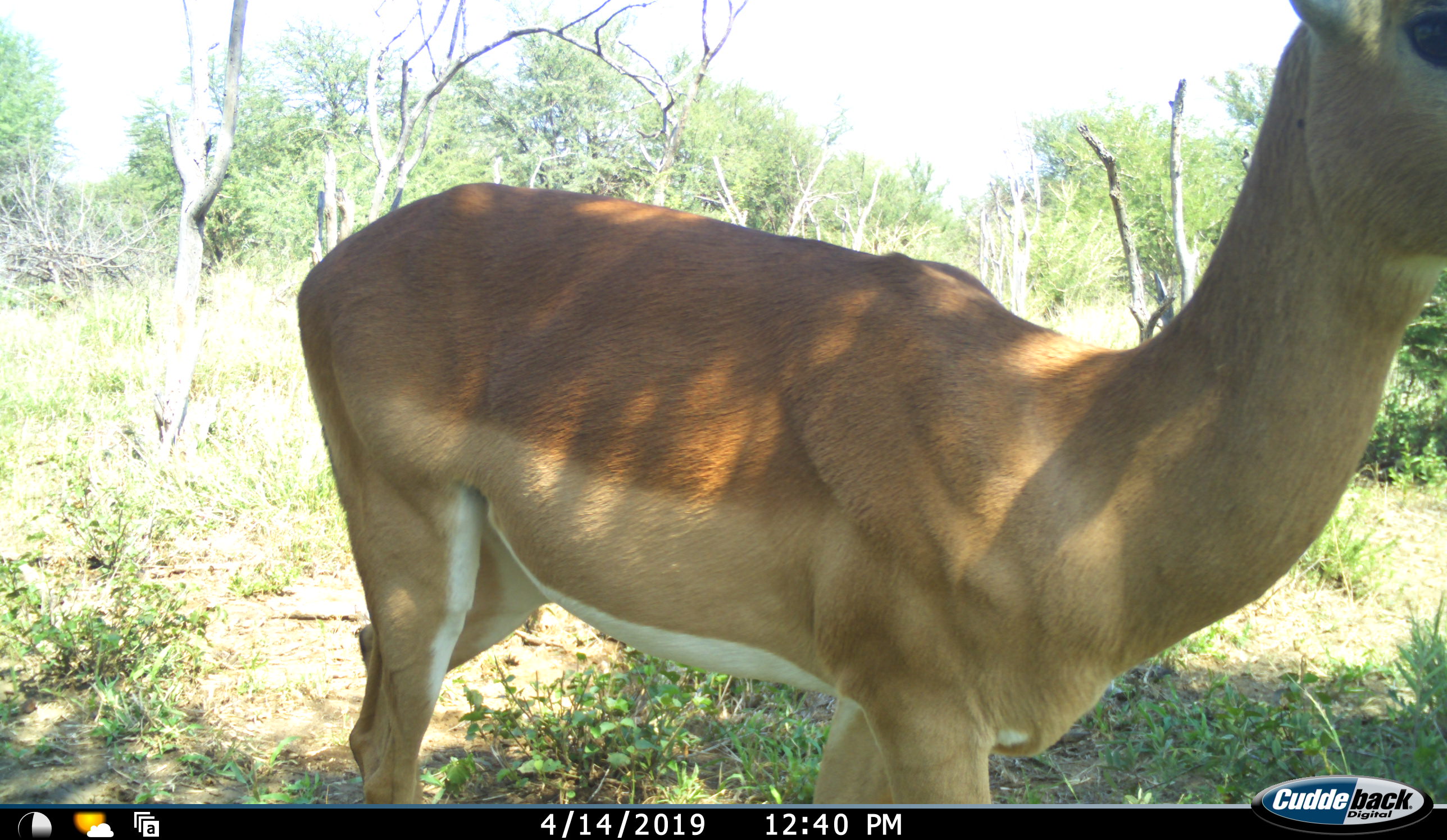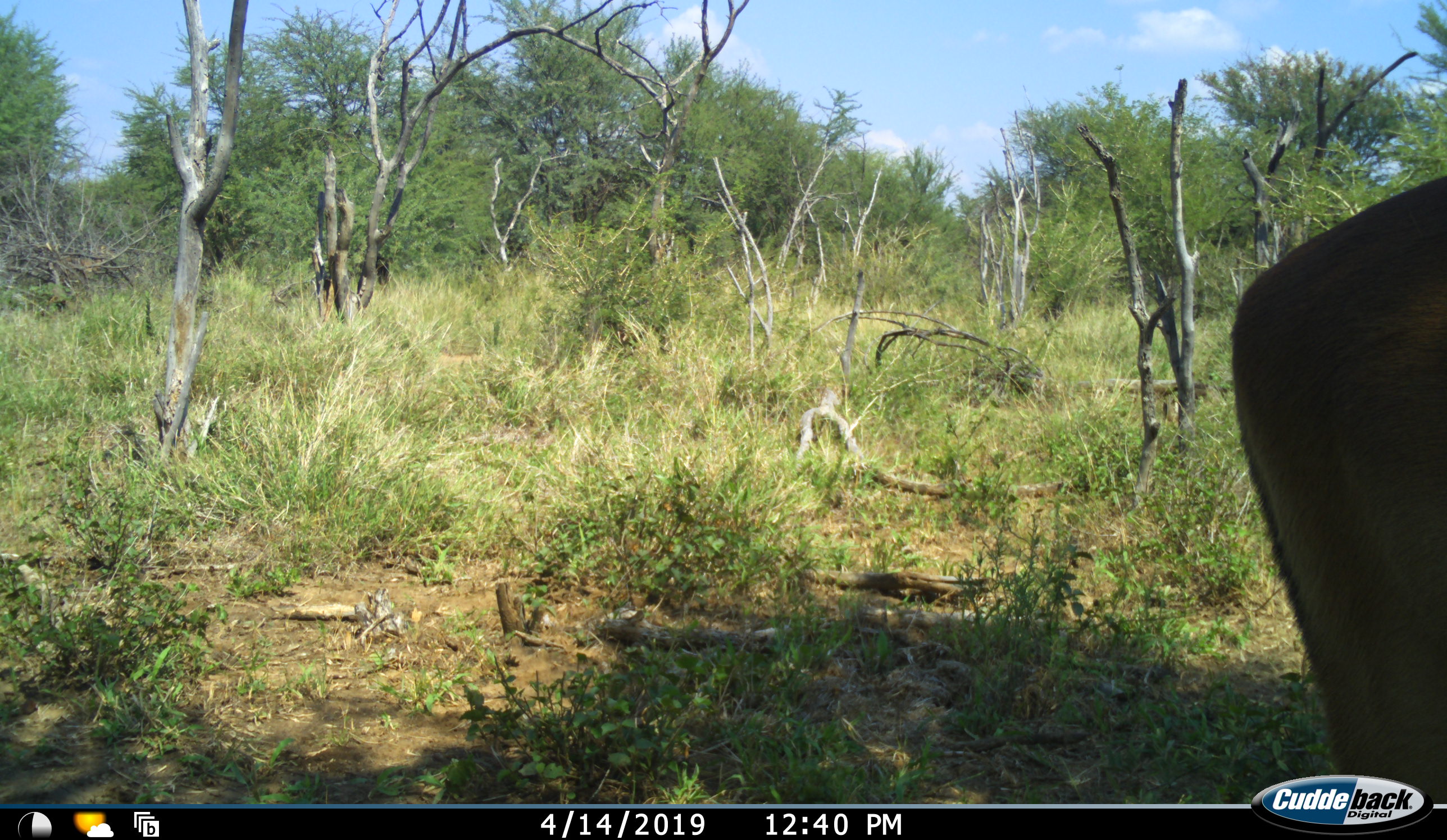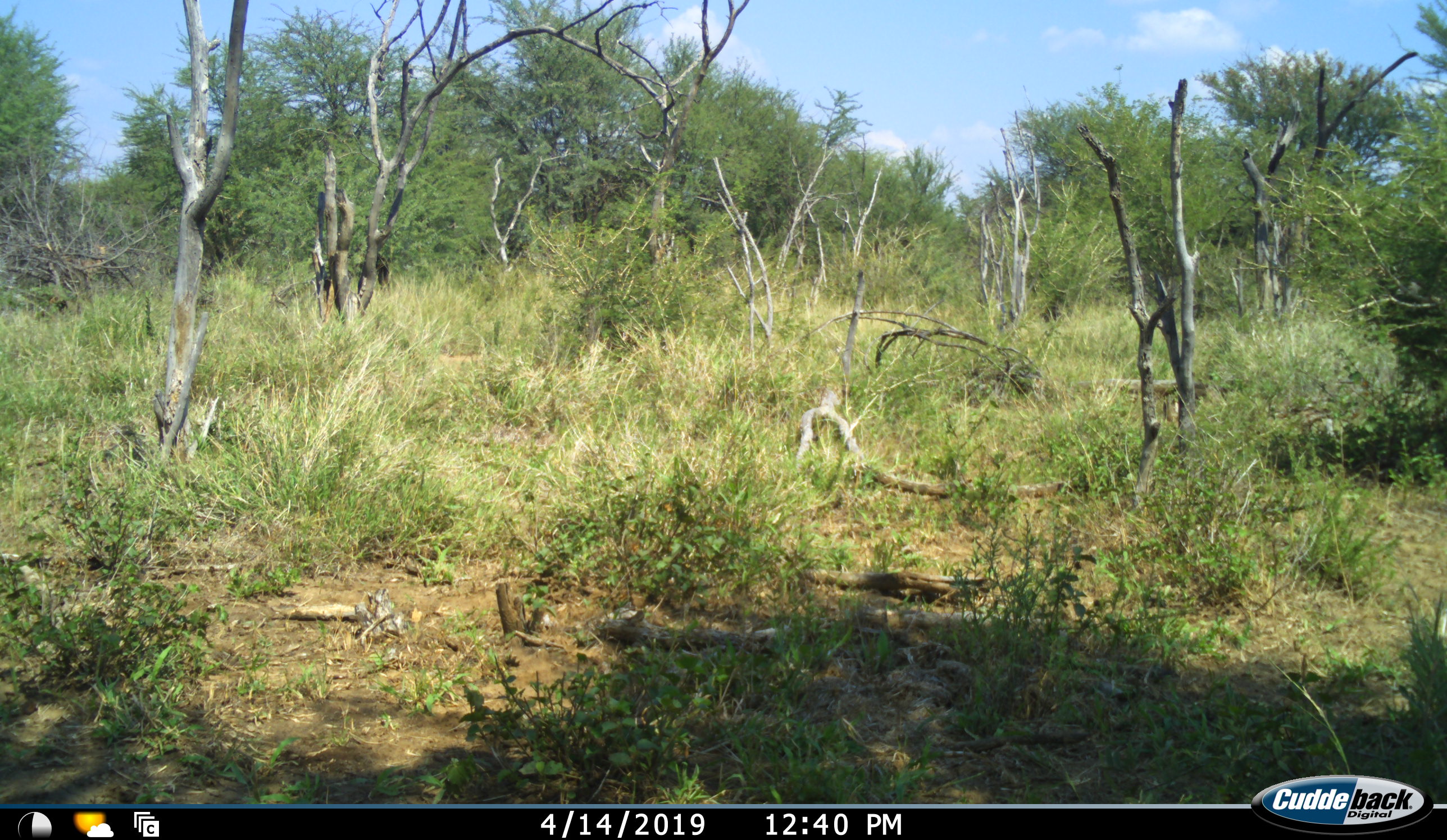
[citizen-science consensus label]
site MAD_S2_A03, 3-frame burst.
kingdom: Animalia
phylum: Chordata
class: Mammalia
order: Artiodactyla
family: Bovidae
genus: Aepyceros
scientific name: Aepyceros melampus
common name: impala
Impala (Aepyceros melampus), count 1. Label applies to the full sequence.